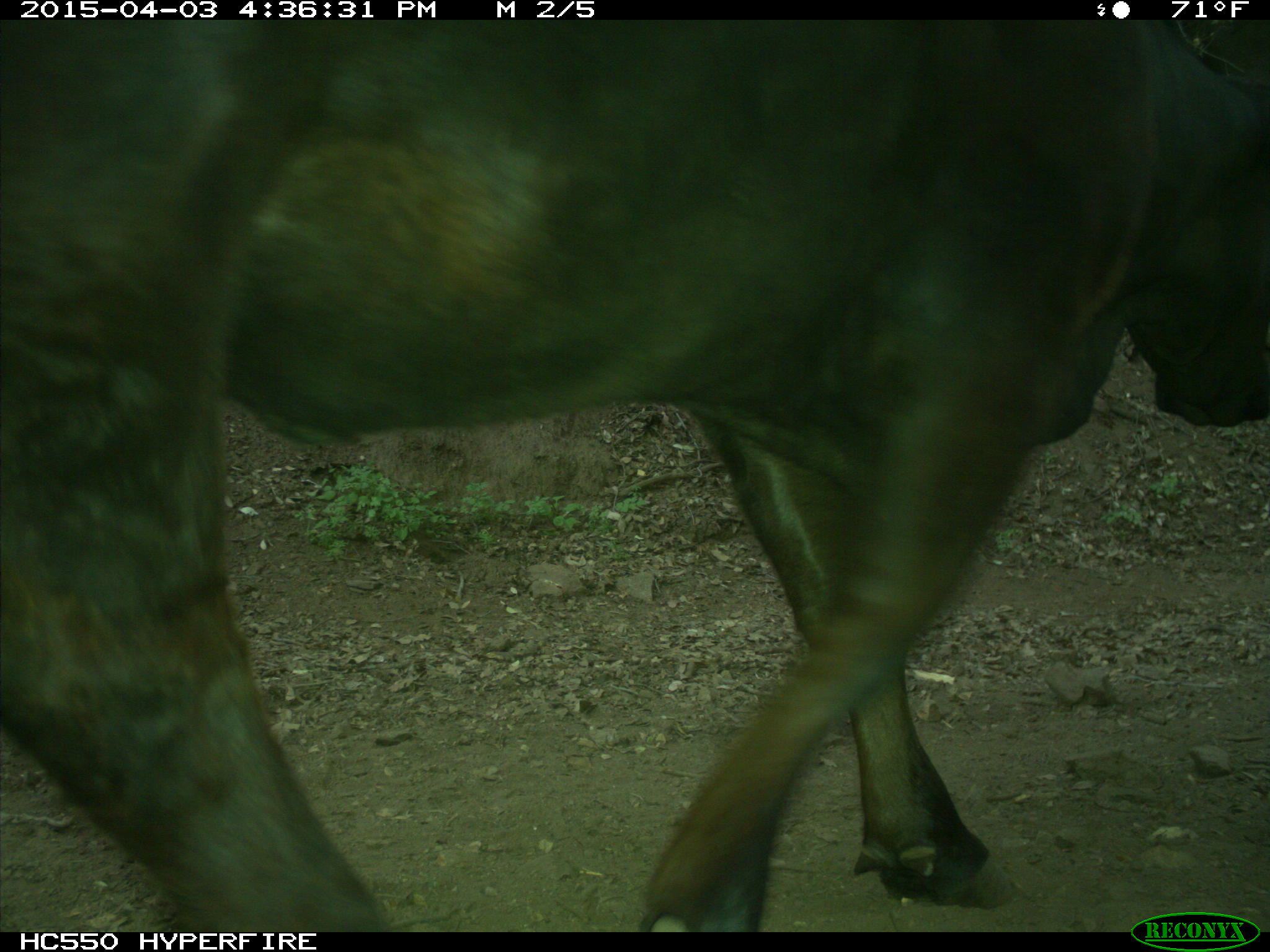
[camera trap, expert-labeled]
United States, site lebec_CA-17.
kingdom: Animalia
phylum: Chordata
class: Mammalia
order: Artiodactyla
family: Bovidae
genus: Bos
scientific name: Bos taurus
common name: domestic cow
Bos taurus (domestic cow).